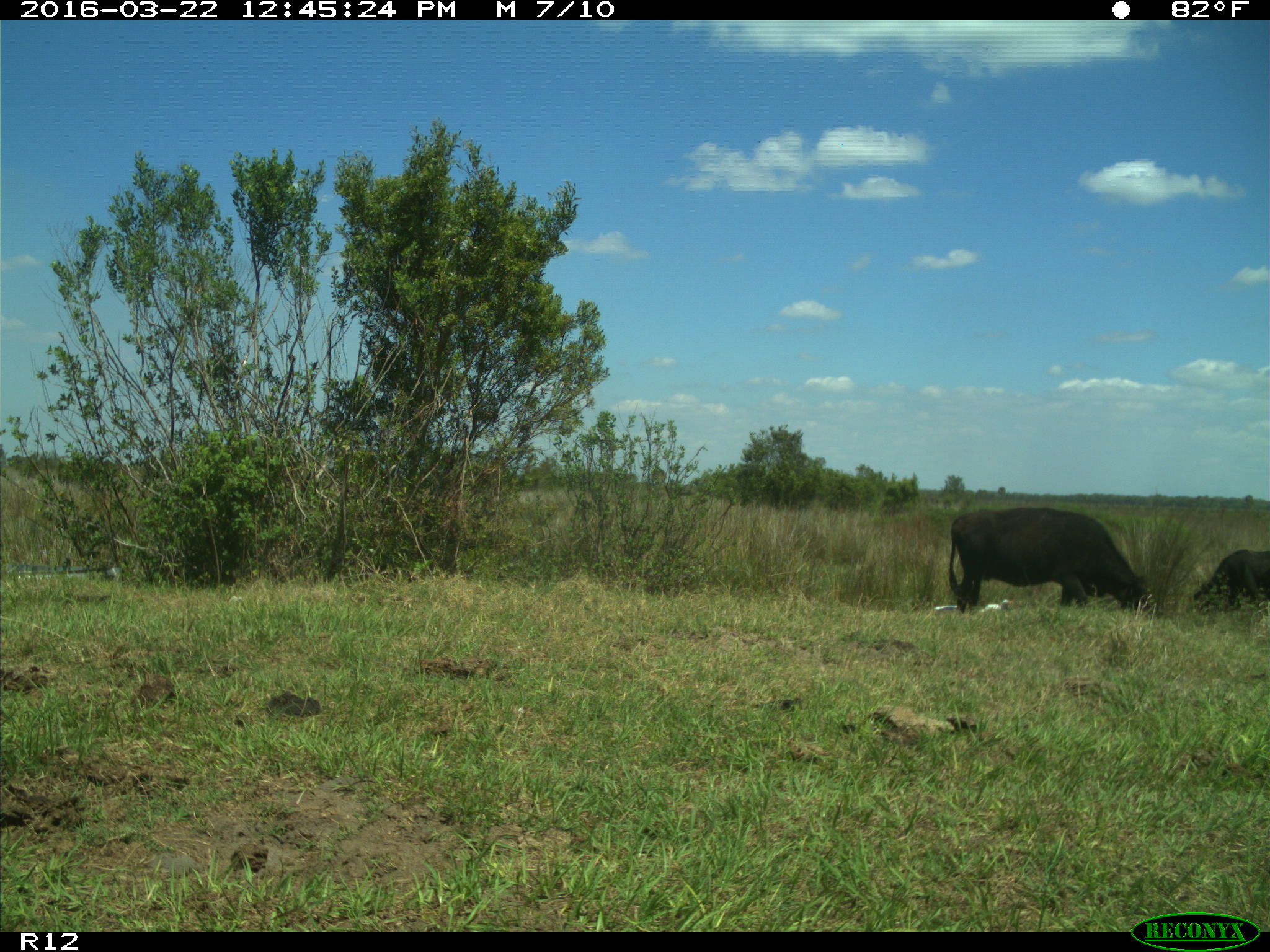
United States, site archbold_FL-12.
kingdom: Animalia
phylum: Chordata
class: Mammalia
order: Artiodactyla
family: Bovidae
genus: Bos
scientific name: Bos taurus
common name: domestic cow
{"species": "Bos taurus (domestic cow)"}